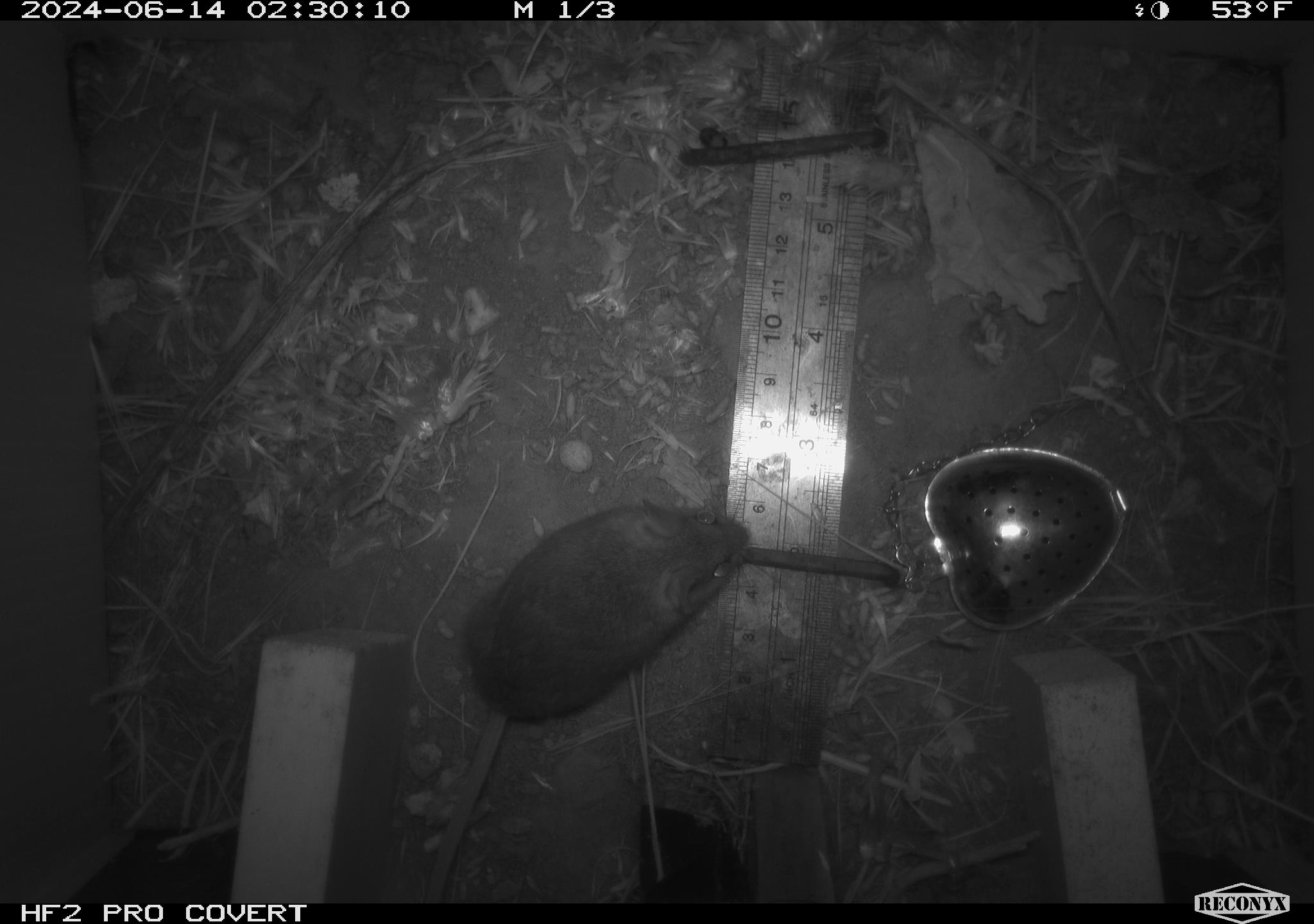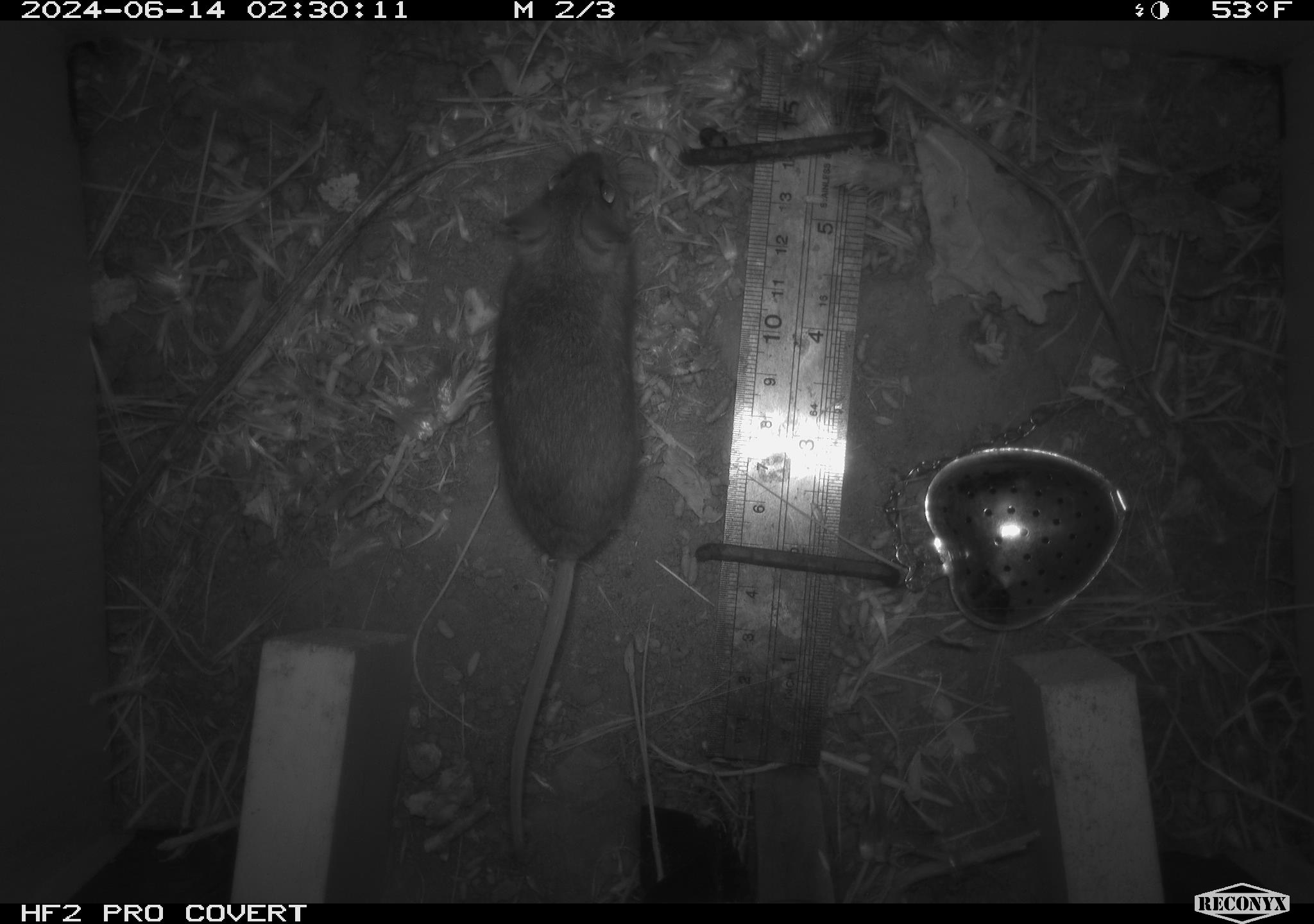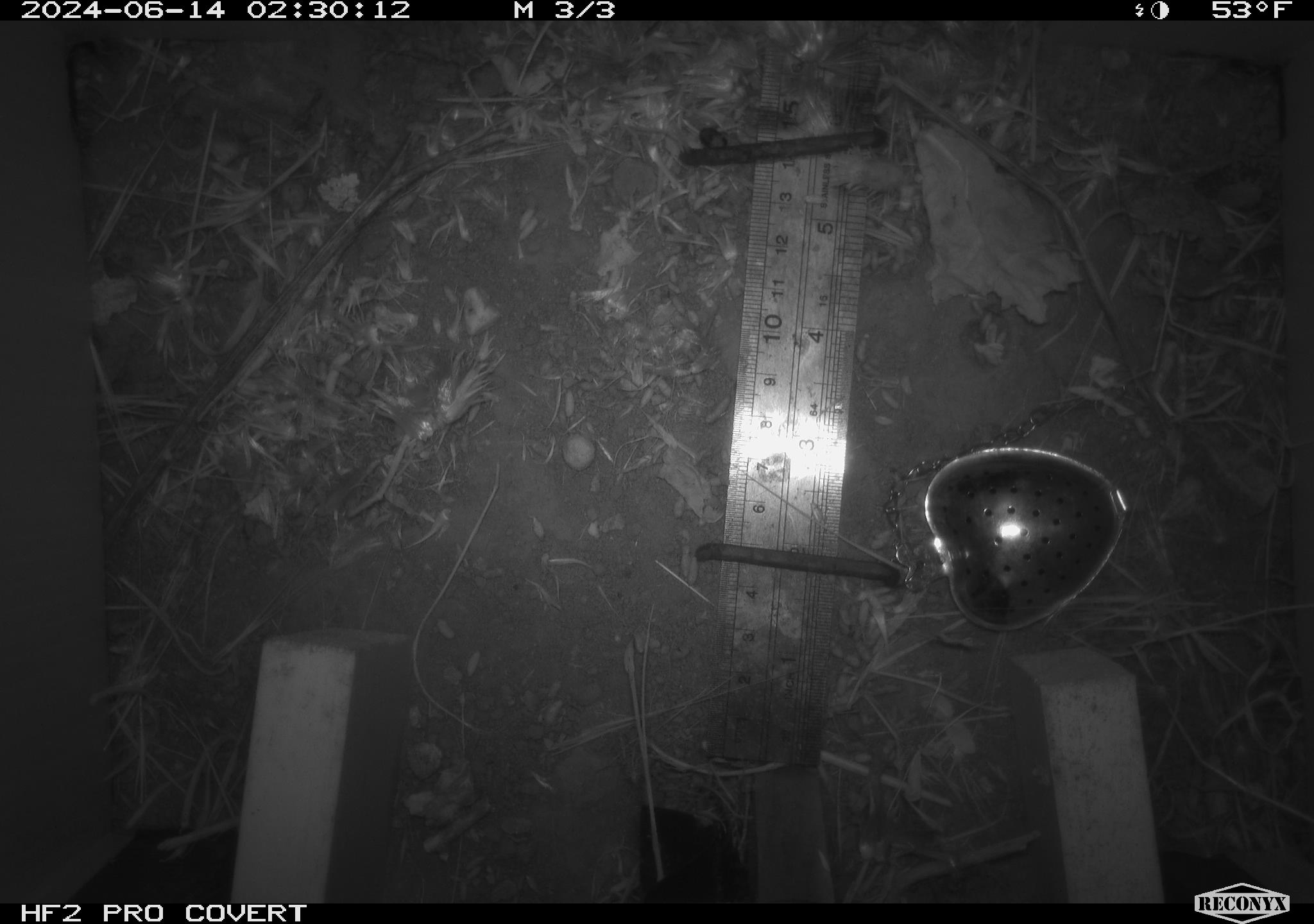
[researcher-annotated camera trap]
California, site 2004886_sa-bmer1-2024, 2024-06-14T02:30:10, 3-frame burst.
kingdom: Animalia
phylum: Chordata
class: Mammalia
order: Rodentia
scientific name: Rodentia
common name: mouse species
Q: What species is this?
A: Mouse species (Rodentia).